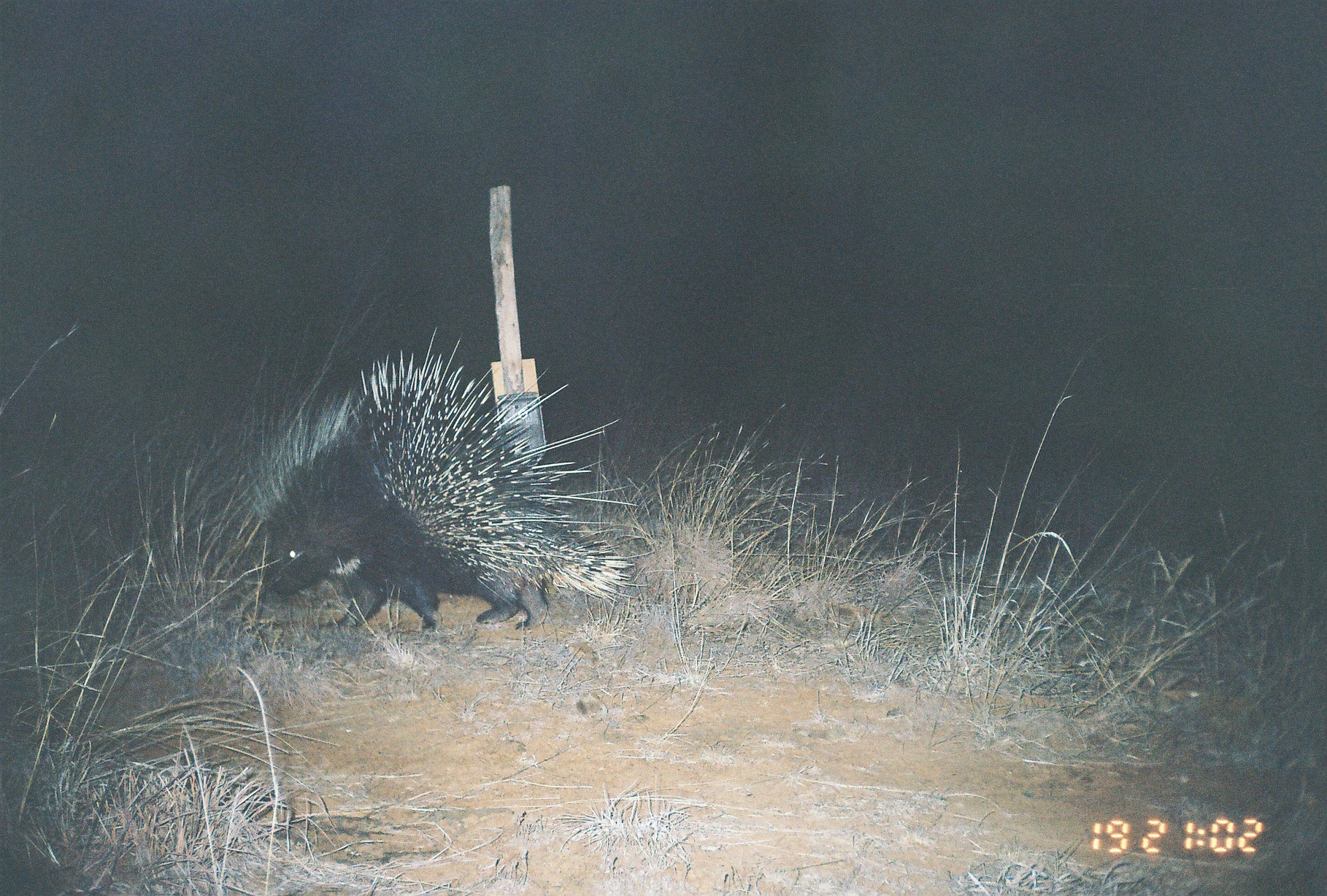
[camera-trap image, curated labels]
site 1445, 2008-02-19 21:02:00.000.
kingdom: Animalia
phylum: Chordata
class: Mammalia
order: Rodentia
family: Hystricidae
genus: Hystrix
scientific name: Hystrix cristata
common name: crested porcupine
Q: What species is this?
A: Hystrix cristata (crested porcupine).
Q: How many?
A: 1.